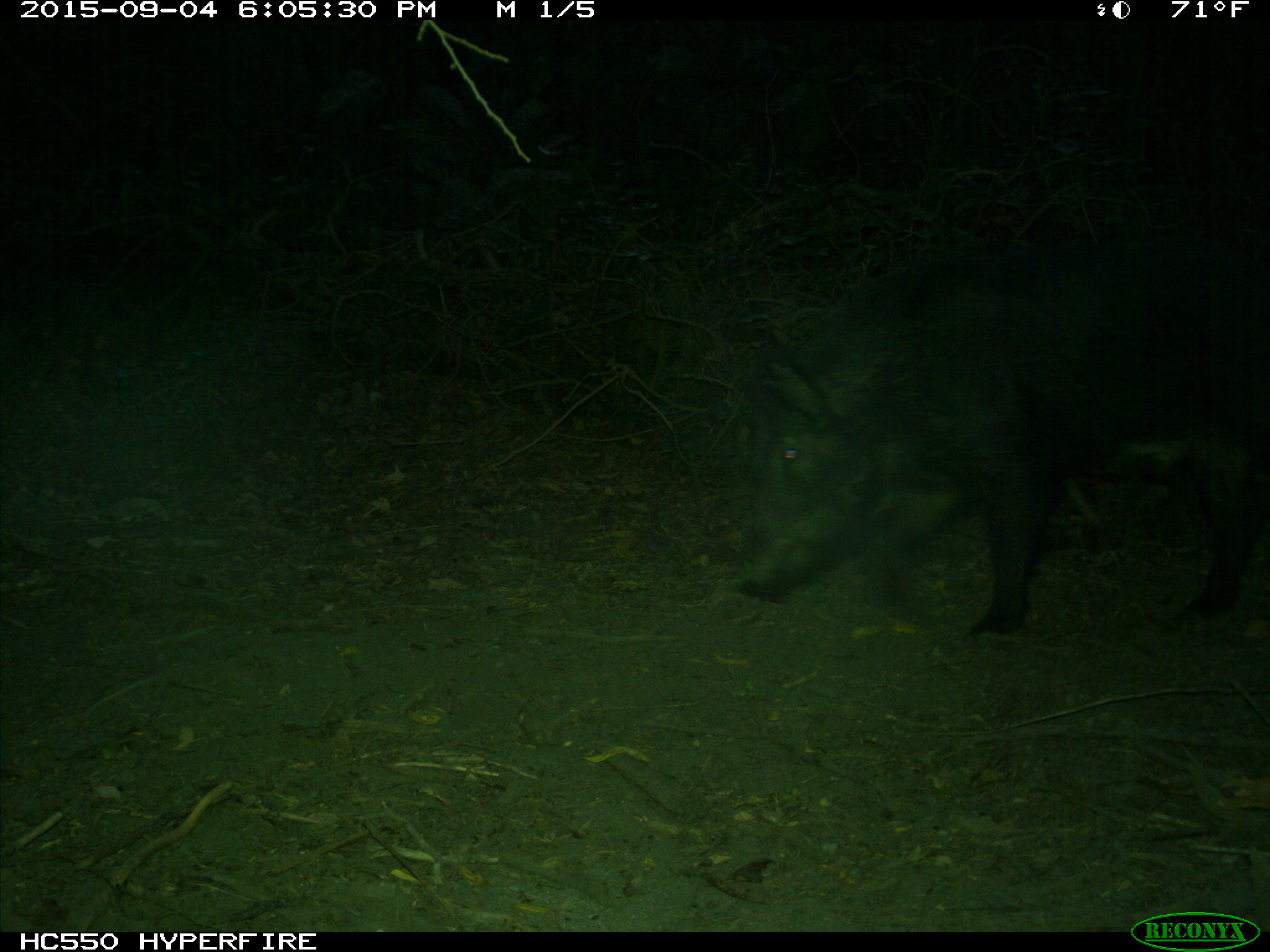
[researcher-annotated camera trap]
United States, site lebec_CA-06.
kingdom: Animalia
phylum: Chordata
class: Mammalia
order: Artiodactyla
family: Suidae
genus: Sus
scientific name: Sus scrofa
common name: wild boar